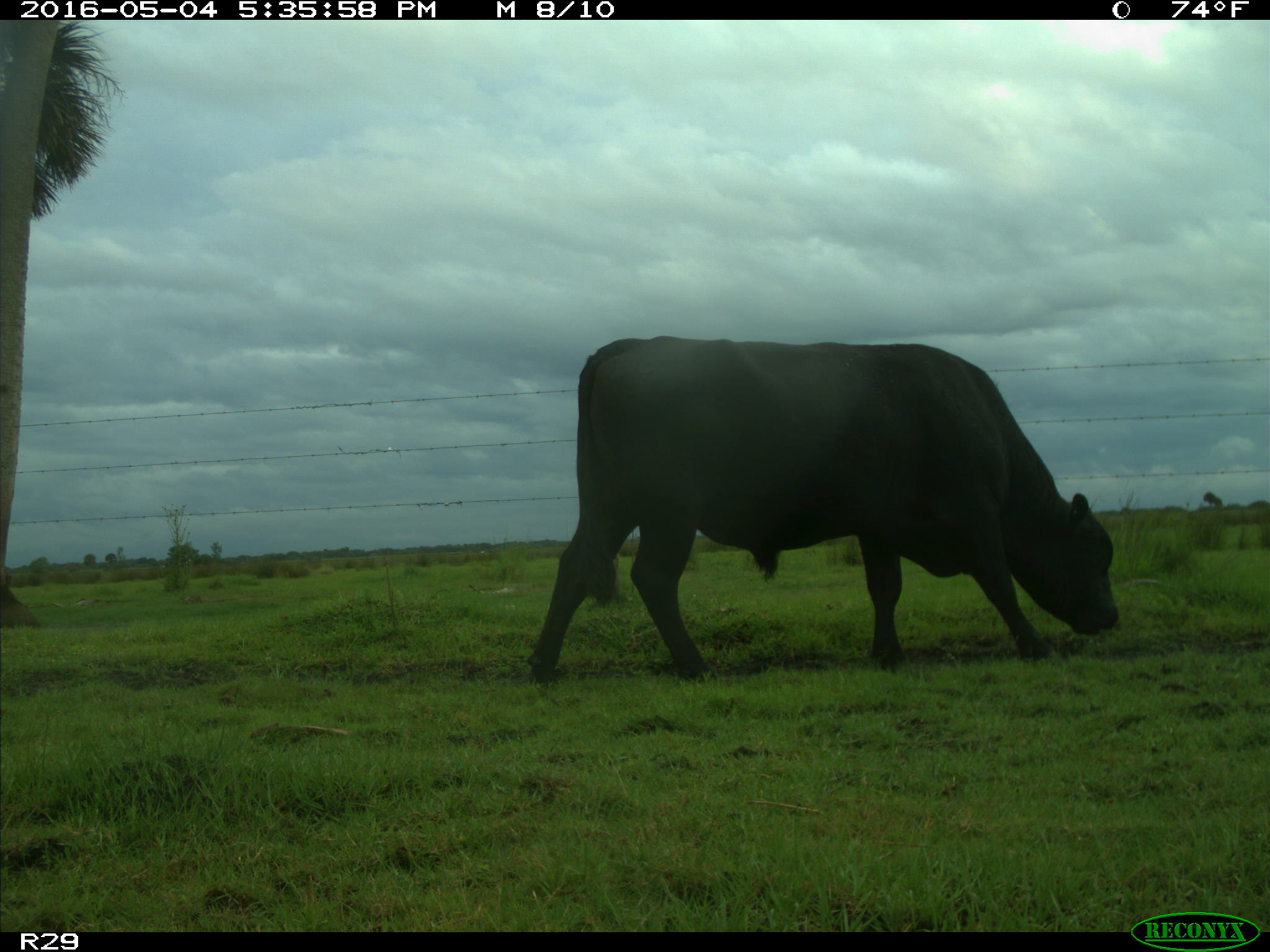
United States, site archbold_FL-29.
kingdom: Animalia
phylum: Chordata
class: Mammalia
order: Artiodactyla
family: Bovidae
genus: Bos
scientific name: Bos taurus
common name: domestic cow